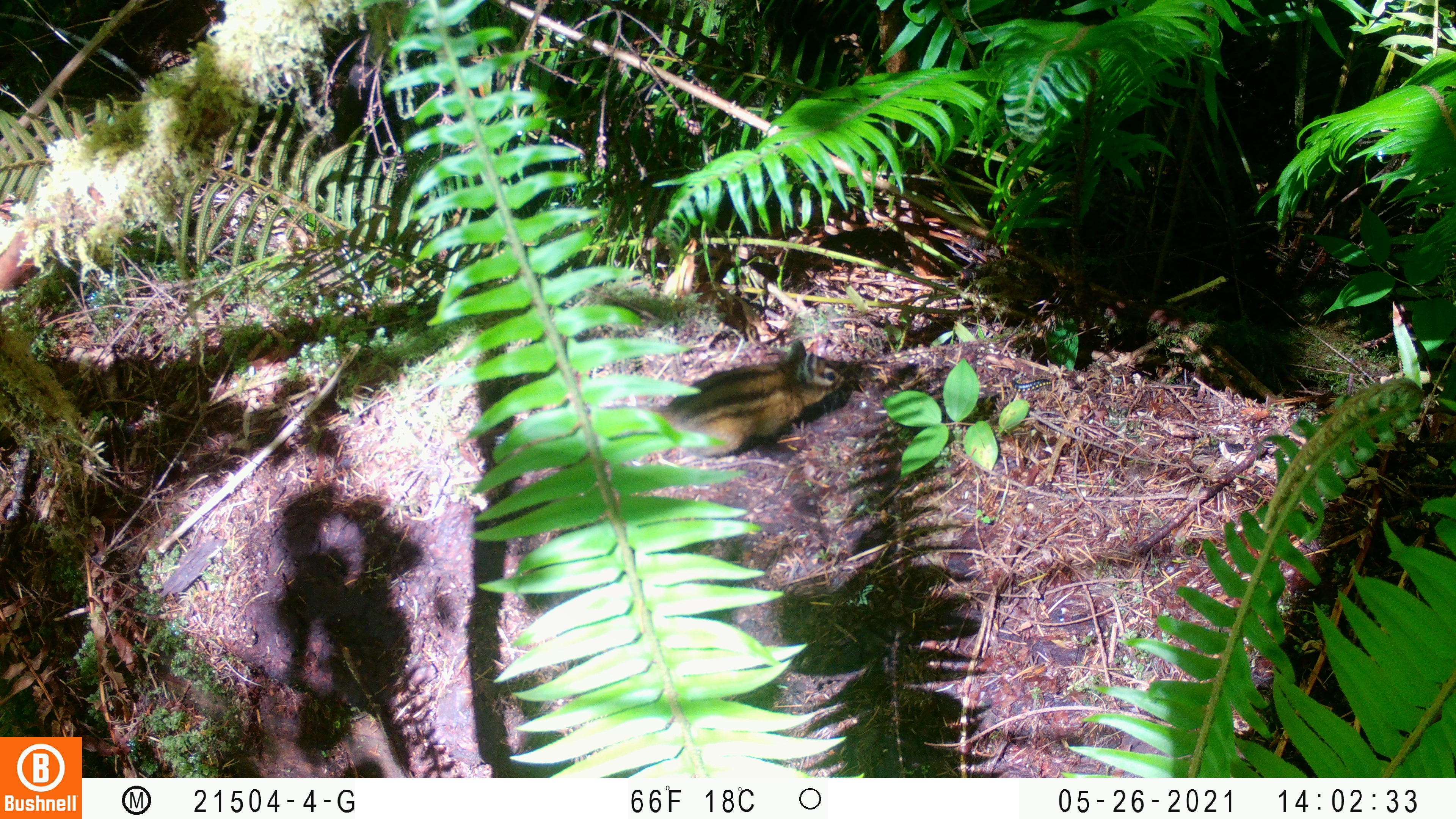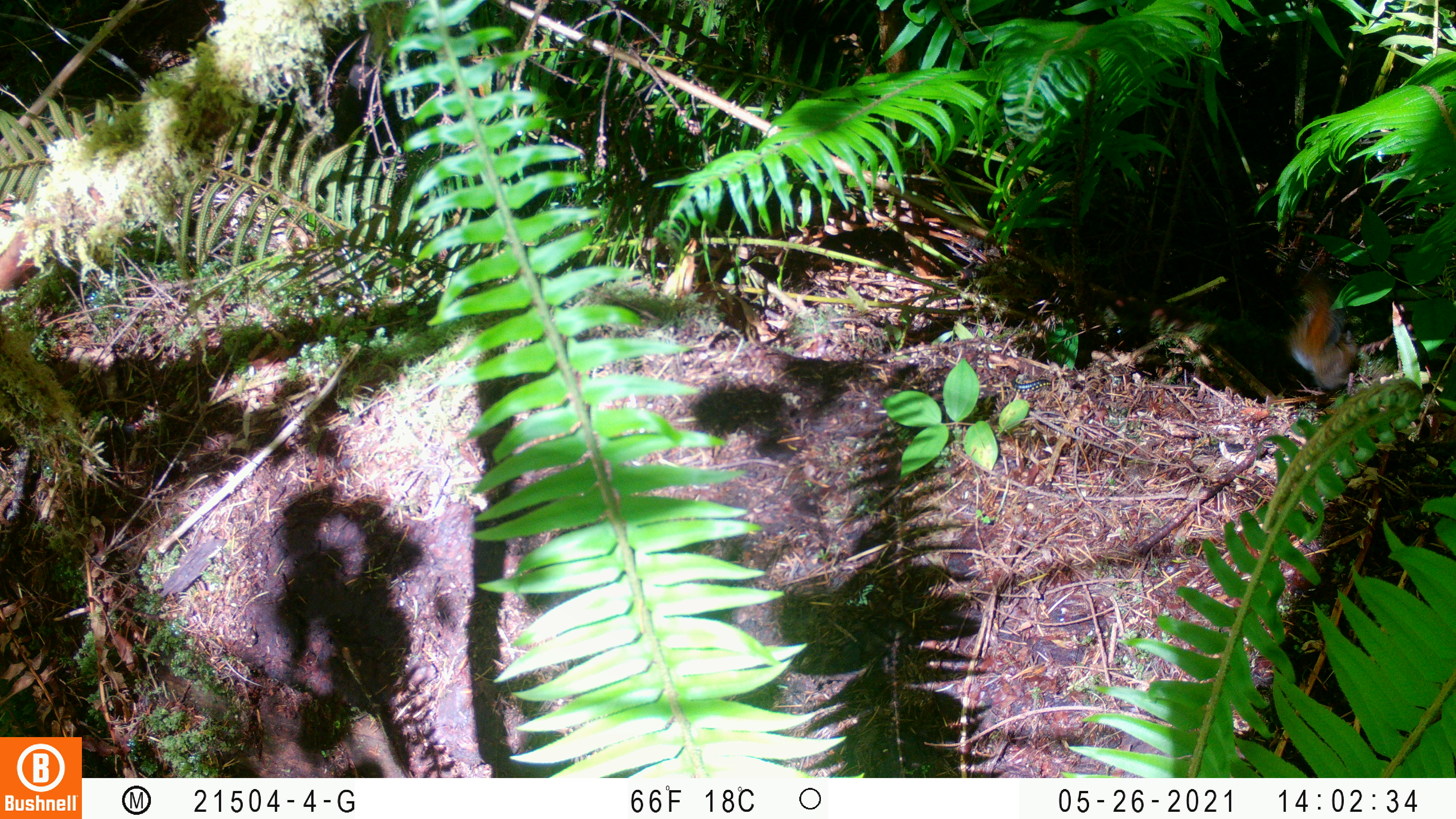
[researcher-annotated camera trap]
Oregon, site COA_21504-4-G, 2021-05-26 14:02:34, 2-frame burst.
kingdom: Animalia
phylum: Chordata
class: Mammalia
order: Rodentia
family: Sciuridae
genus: Neotamias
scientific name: Neotamias townsendii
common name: townsend's chipmunk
Townsend's chipmunk (Neotamias townsendii).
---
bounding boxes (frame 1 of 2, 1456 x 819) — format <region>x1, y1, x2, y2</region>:
townsend's chipmunk: <region>640, 339, 856, 452</region>